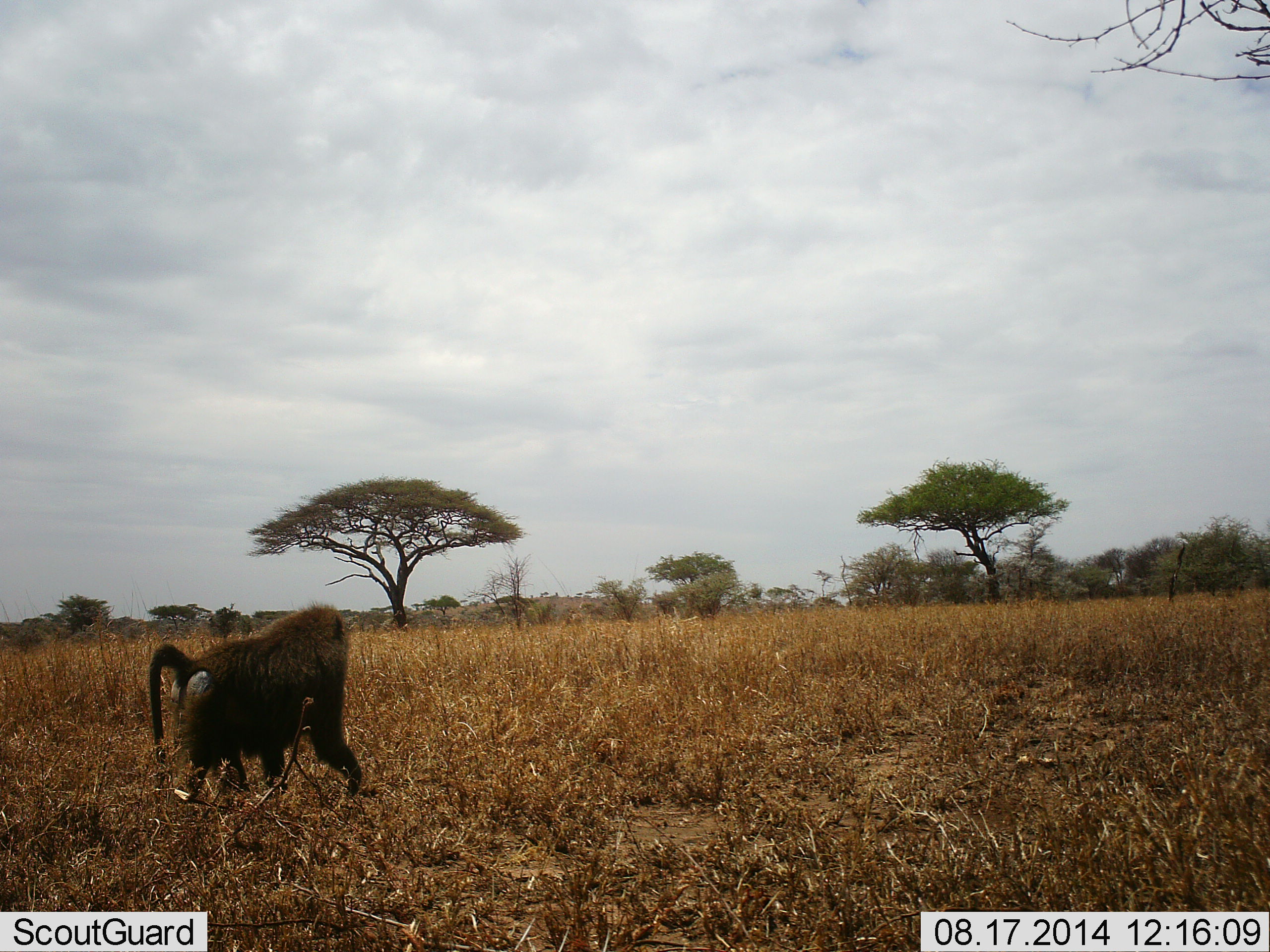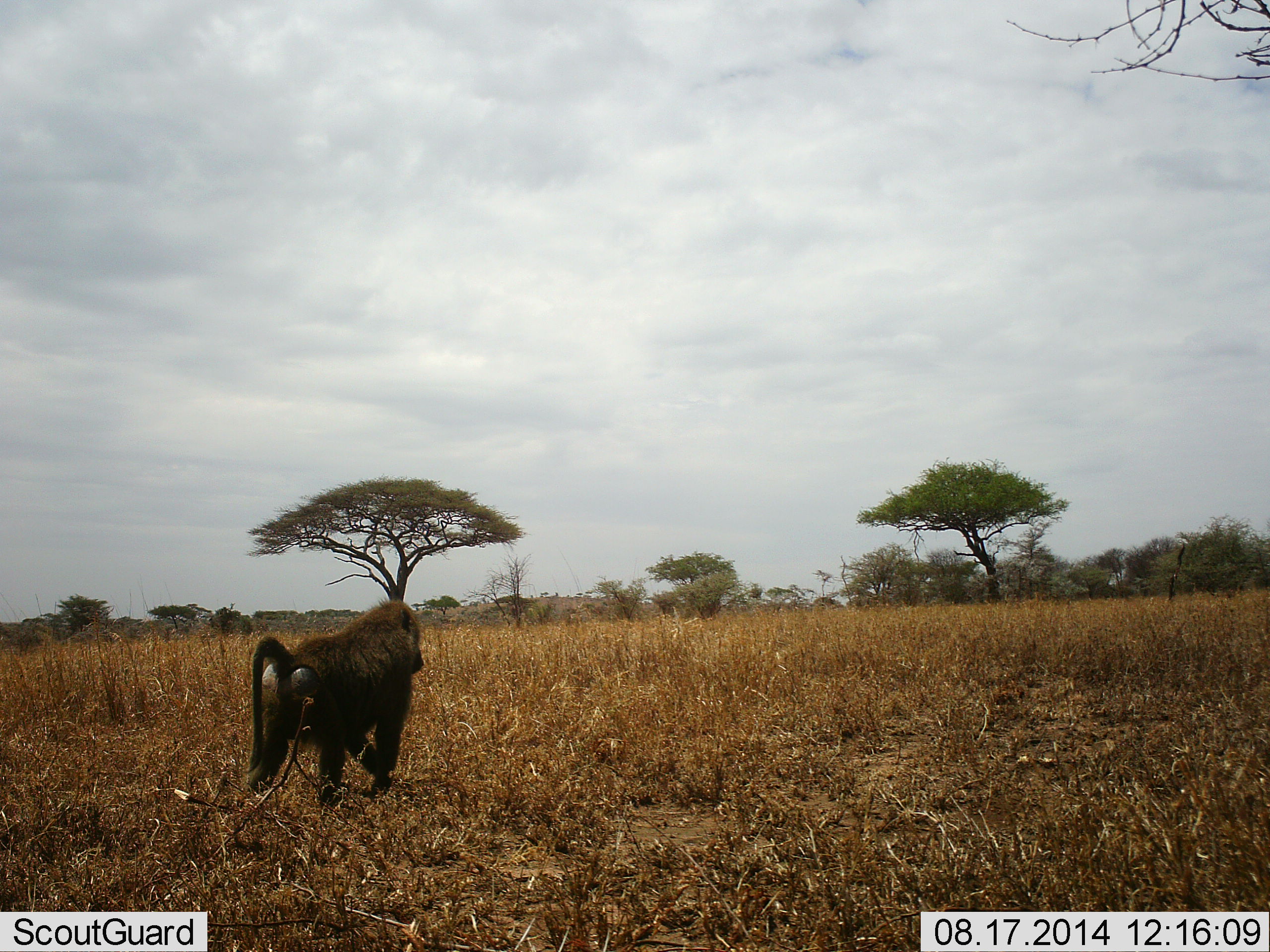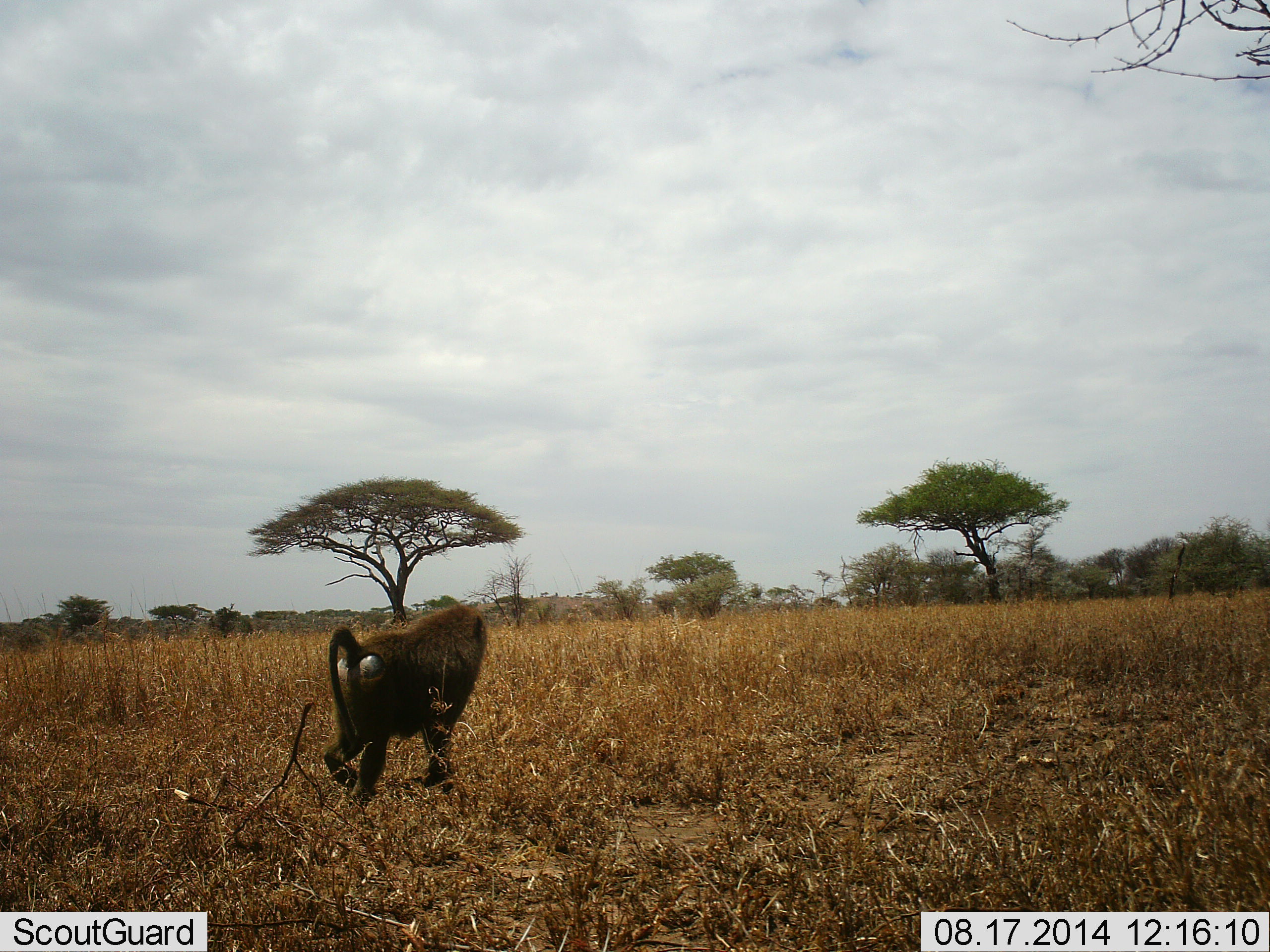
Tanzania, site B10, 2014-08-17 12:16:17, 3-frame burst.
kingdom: Animalia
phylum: Chordata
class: Mammalia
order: Primates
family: Cercopithecidae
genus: Papio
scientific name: Papio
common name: baboon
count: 1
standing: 10%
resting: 0%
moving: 90%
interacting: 0%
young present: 0%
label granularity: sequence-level